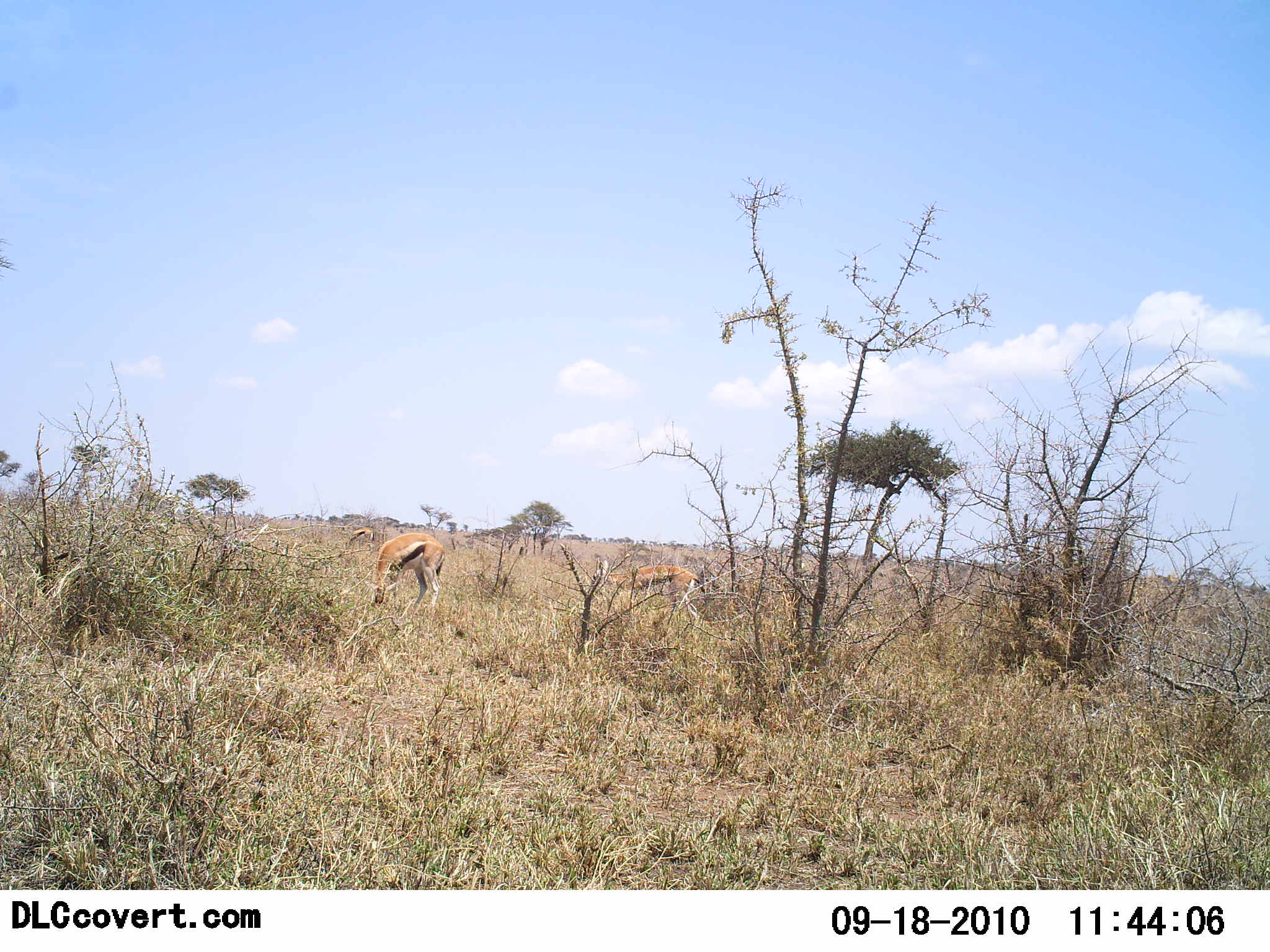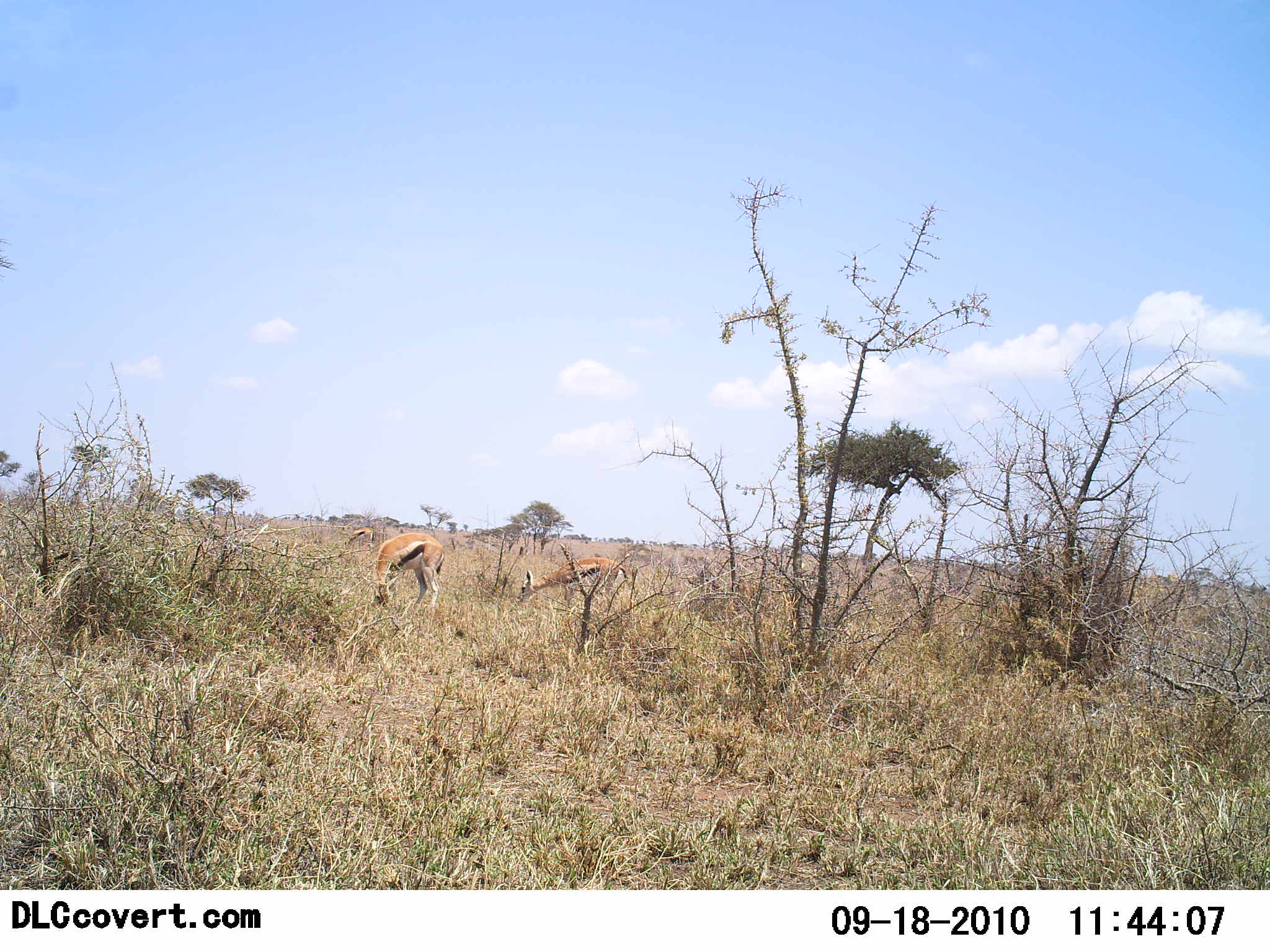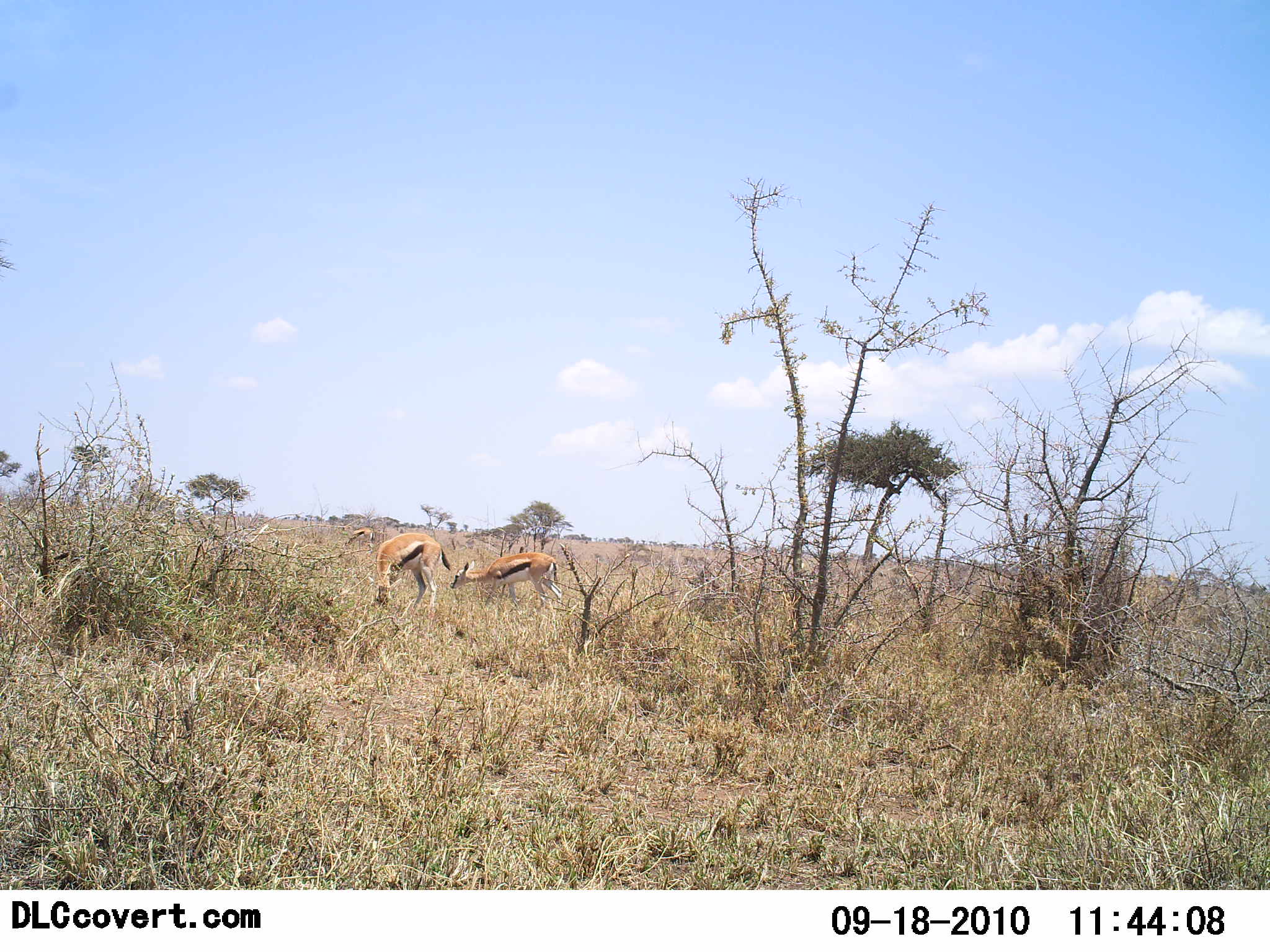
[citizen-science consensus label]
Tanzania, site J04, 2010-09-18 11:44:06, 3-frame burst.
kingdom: Animalia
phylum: Chordata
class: Mammalia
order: Artiodactyla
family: Bovidae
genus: Eudorcas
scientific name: Eudorcas thomsonii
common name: thomson's gazelle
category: gazellethomsons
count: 3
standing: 25%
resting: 0%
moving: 50%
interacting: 0%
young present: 0%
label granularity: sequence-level